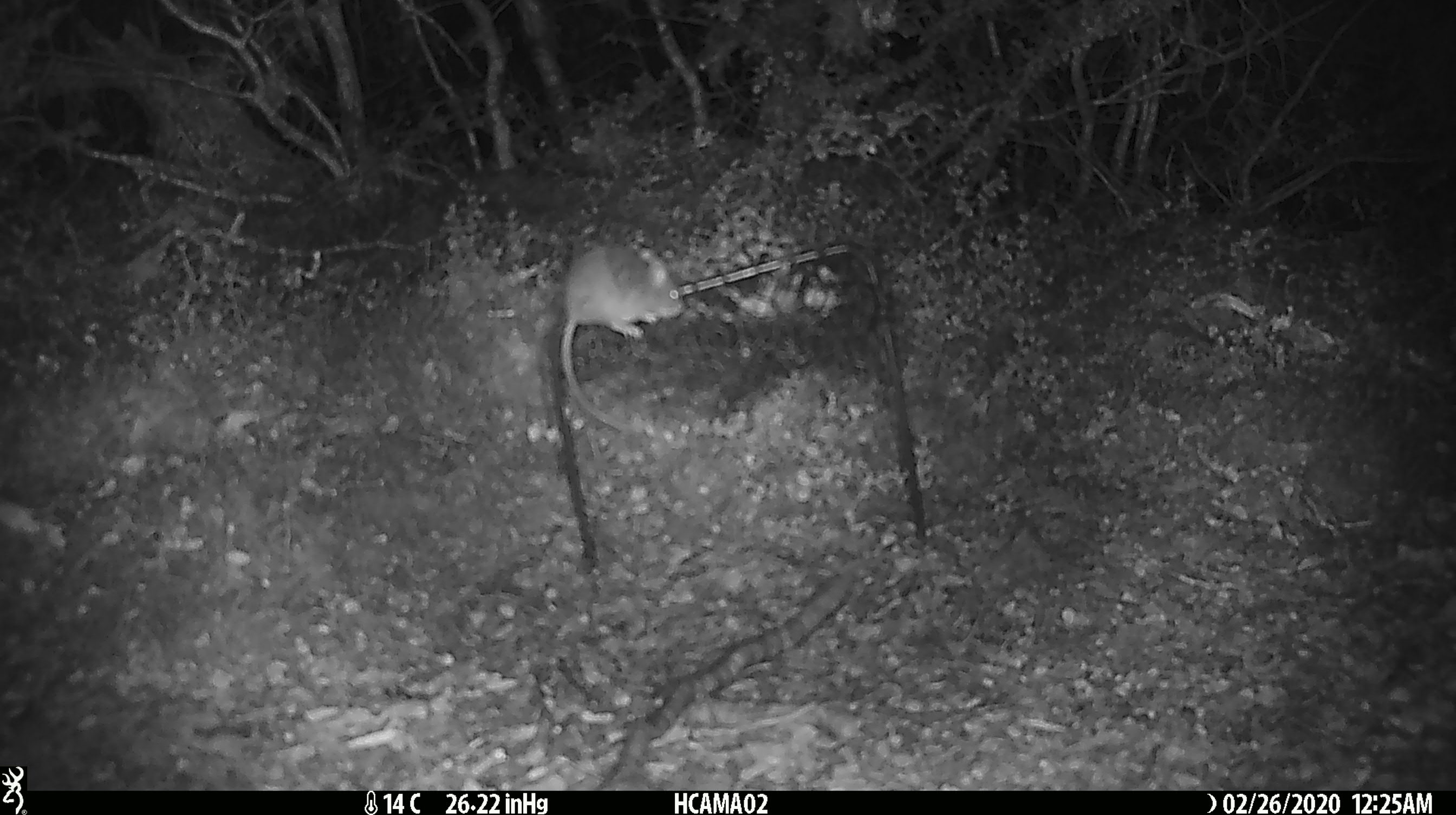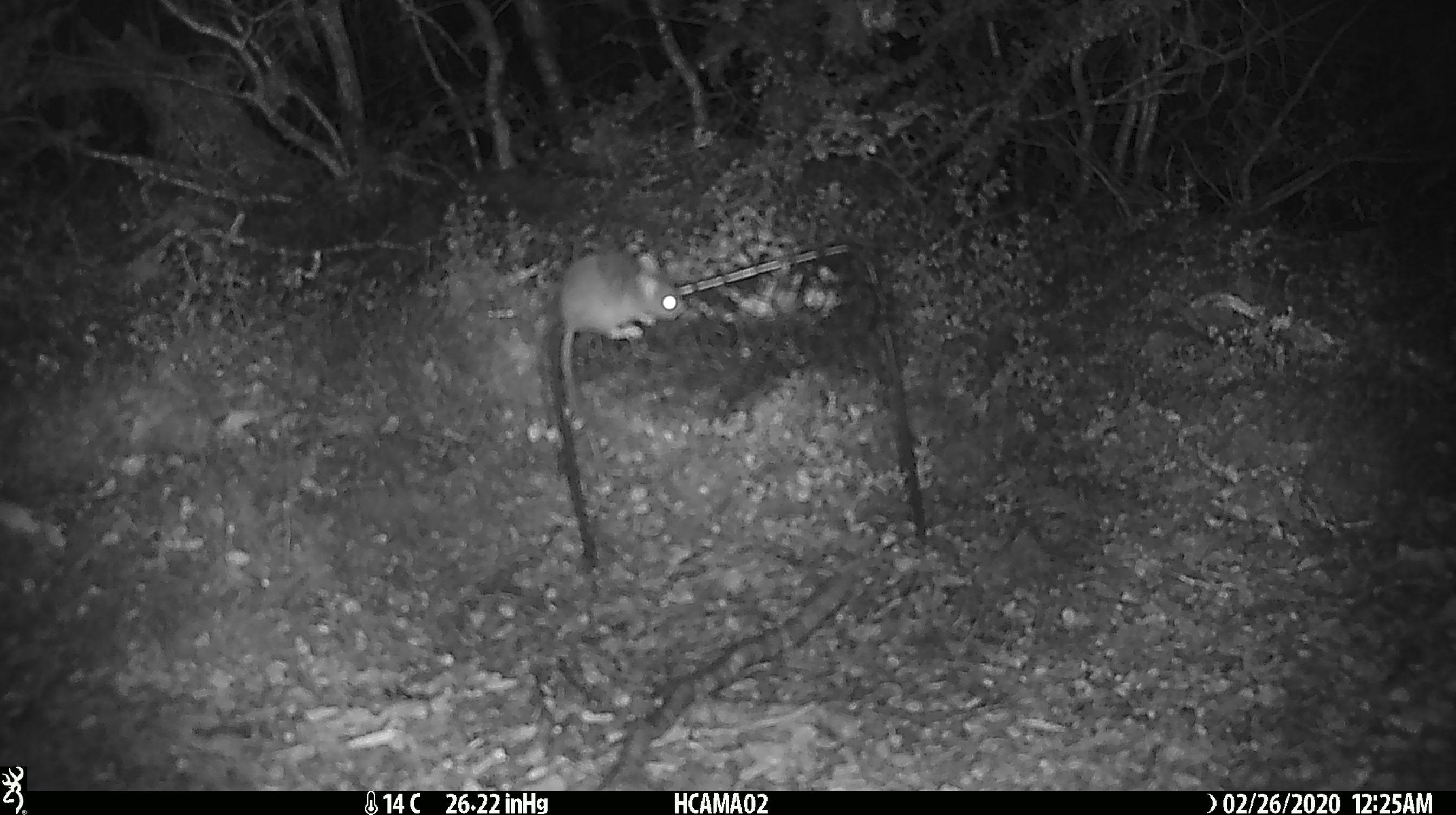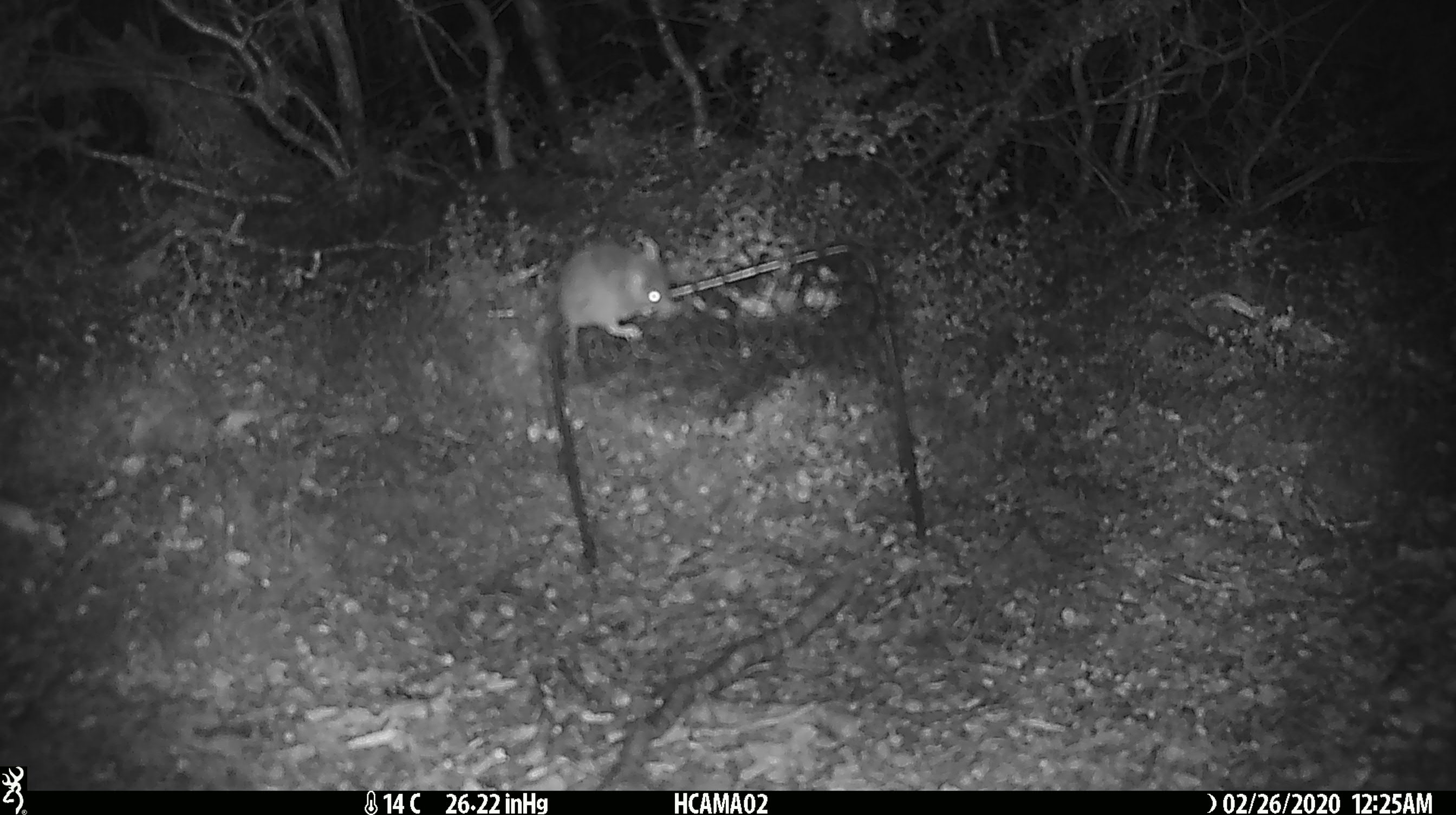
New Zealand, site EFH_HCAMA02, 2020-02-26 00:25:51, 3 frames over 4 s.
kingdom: Animalia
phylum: Chordata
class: Mammalia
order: Rodentia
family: Muridae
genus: Mus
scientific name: Mus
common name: mouse